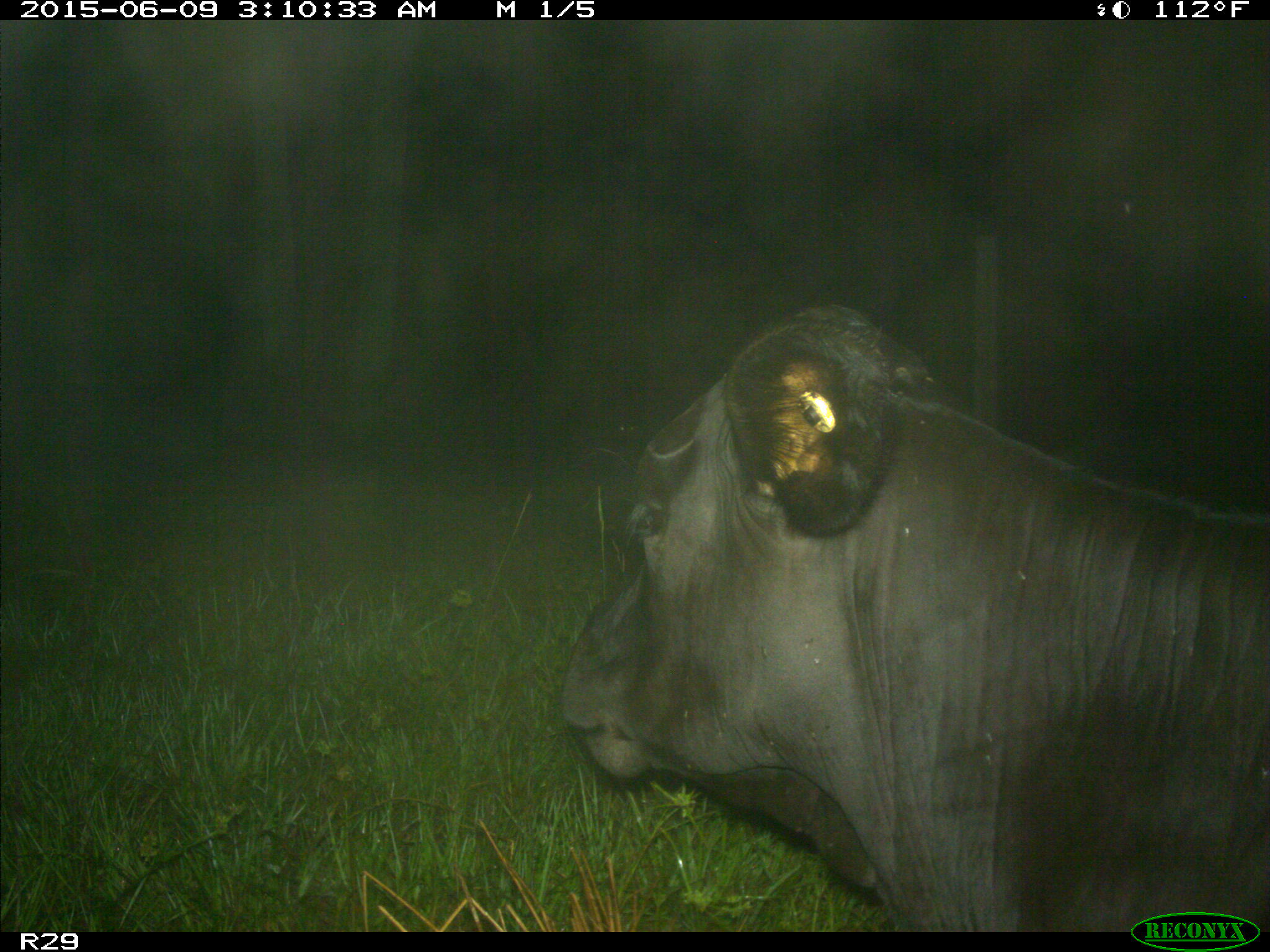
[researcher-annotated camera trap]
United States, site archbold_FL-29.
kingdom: Animalia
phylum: Chordata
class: Mammalia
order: Artiodactyla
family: Bovidae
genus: Bos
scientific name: Bos taurus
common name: domestic cow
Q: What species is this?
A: Bos taurus (domestic cow).